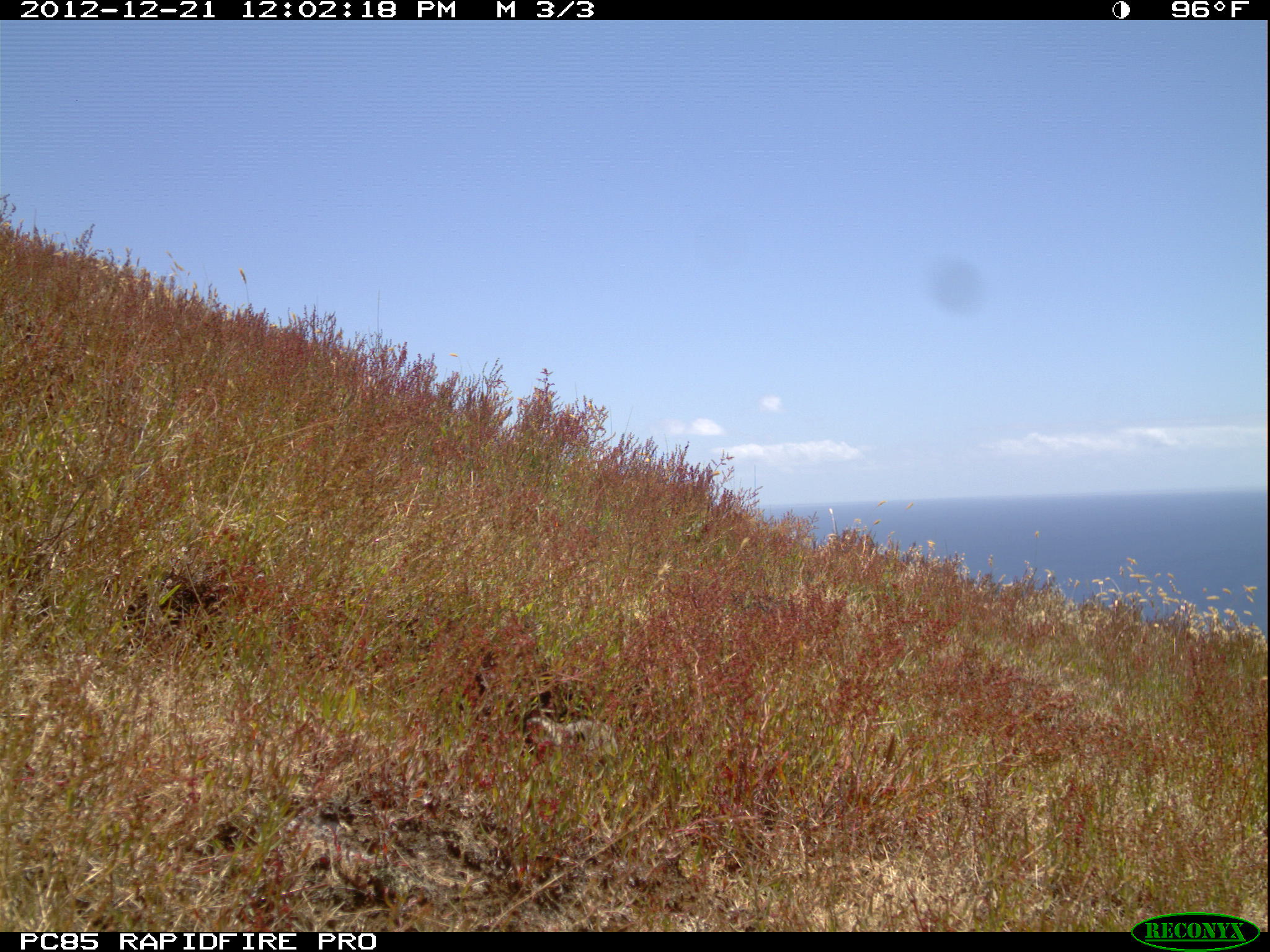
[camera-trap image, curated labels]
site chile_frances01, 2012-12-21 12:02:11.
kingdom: Animalia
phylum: Chordata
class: Mammalia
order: Lagomorpha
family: Leporidae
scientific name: Leporidae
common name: rabbits and hares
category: rabbit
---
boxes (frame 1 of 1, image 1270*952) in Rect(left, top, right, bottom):
rabbit: Rect(517, 690, 620, 764)